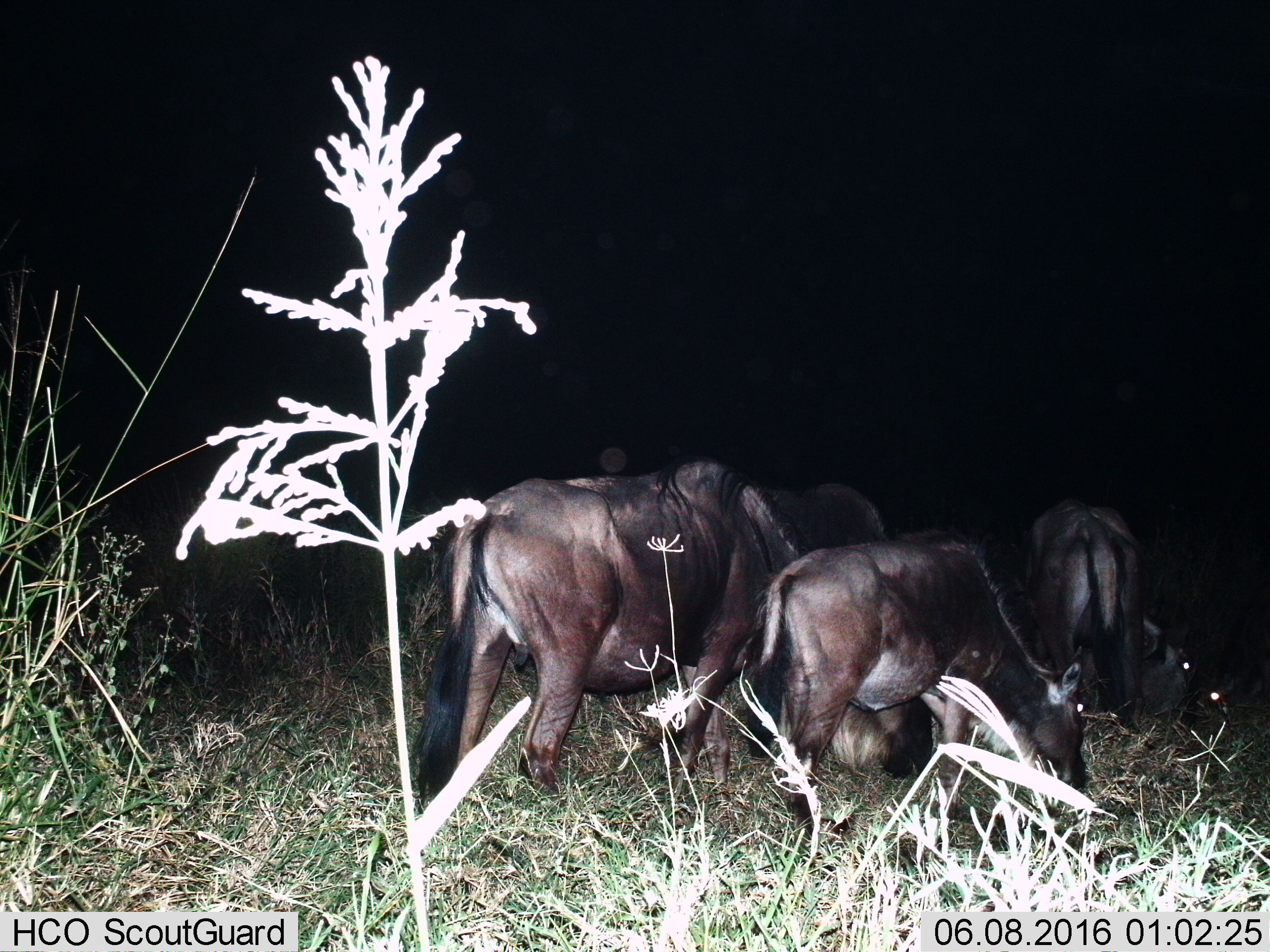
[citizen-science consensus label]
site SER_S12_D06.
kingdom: Animalia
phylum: Chordata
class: Mammalia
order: Artiodactyla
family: Bovidae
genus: Connochaetes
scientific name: Connochaetes taurinus taurinus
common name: blue wildebeest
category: wildebeestblue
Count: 5.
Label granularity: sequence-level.